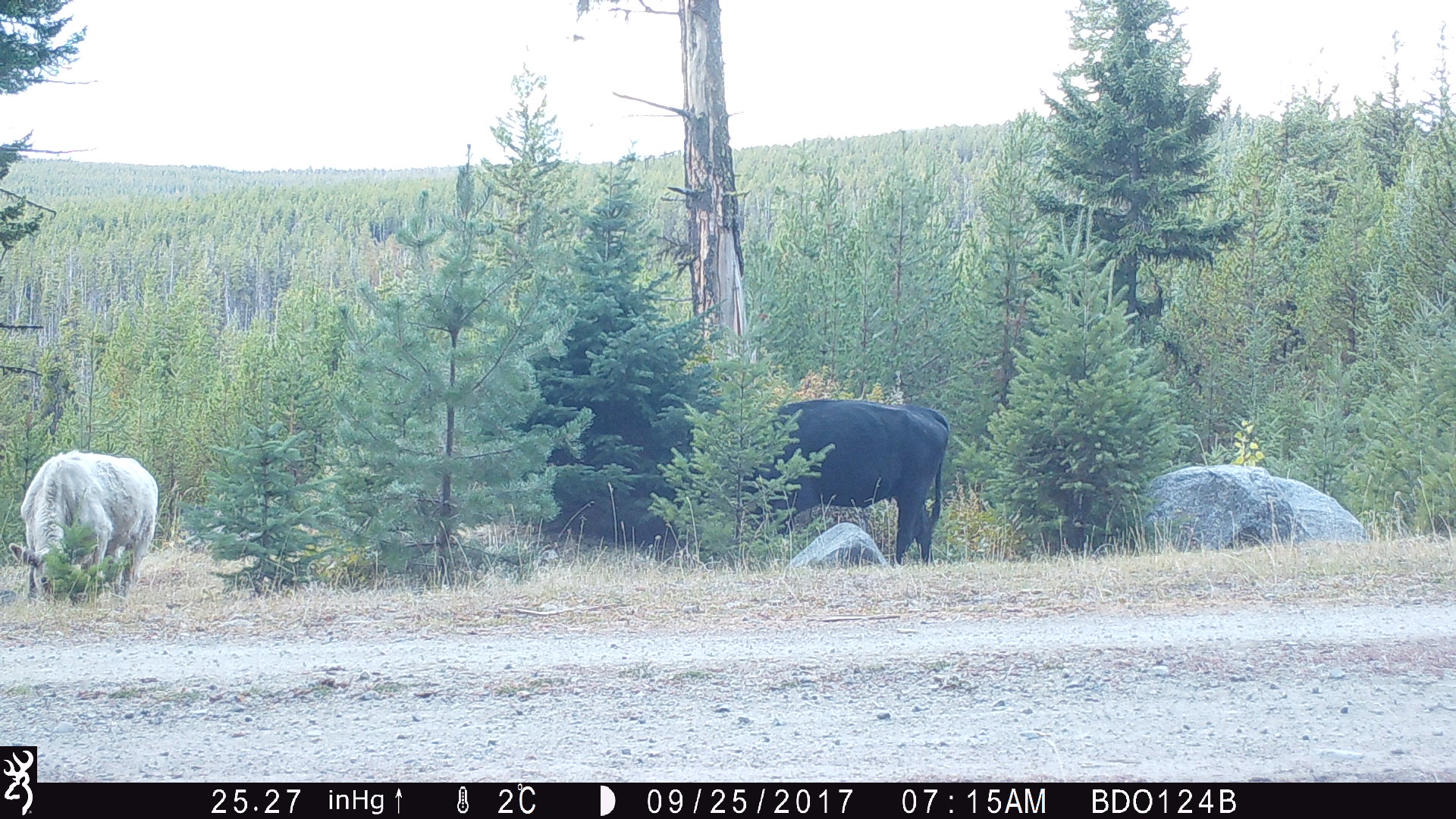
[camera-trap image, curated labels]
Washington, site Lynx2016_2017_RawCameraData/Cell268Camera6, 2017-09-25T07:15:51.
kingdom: Animalia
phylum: Chordata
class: Mammalia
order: Artiodactyla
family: Bovidae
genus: Bos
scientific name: Bos taurus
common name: domestic cattle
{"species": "domestic cattle (Bos taurus)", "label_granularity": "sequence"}